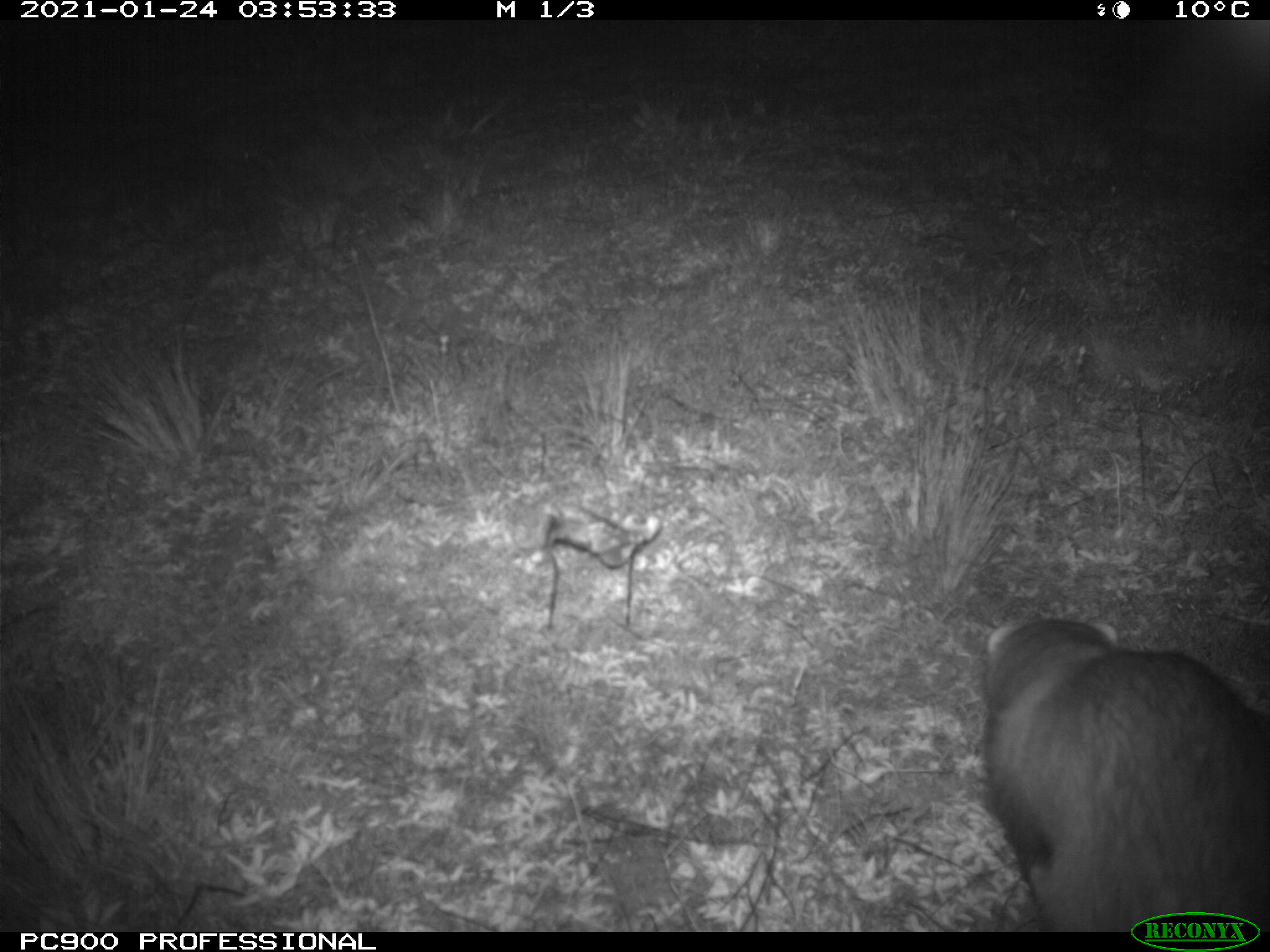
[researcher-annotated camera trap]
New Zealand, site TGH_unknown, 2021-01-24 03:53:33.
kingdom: Animalia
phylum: Chordata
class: Mammalia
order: Carnivora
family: Mustelidae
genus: Mustela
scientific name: Mustela furo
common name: ferret